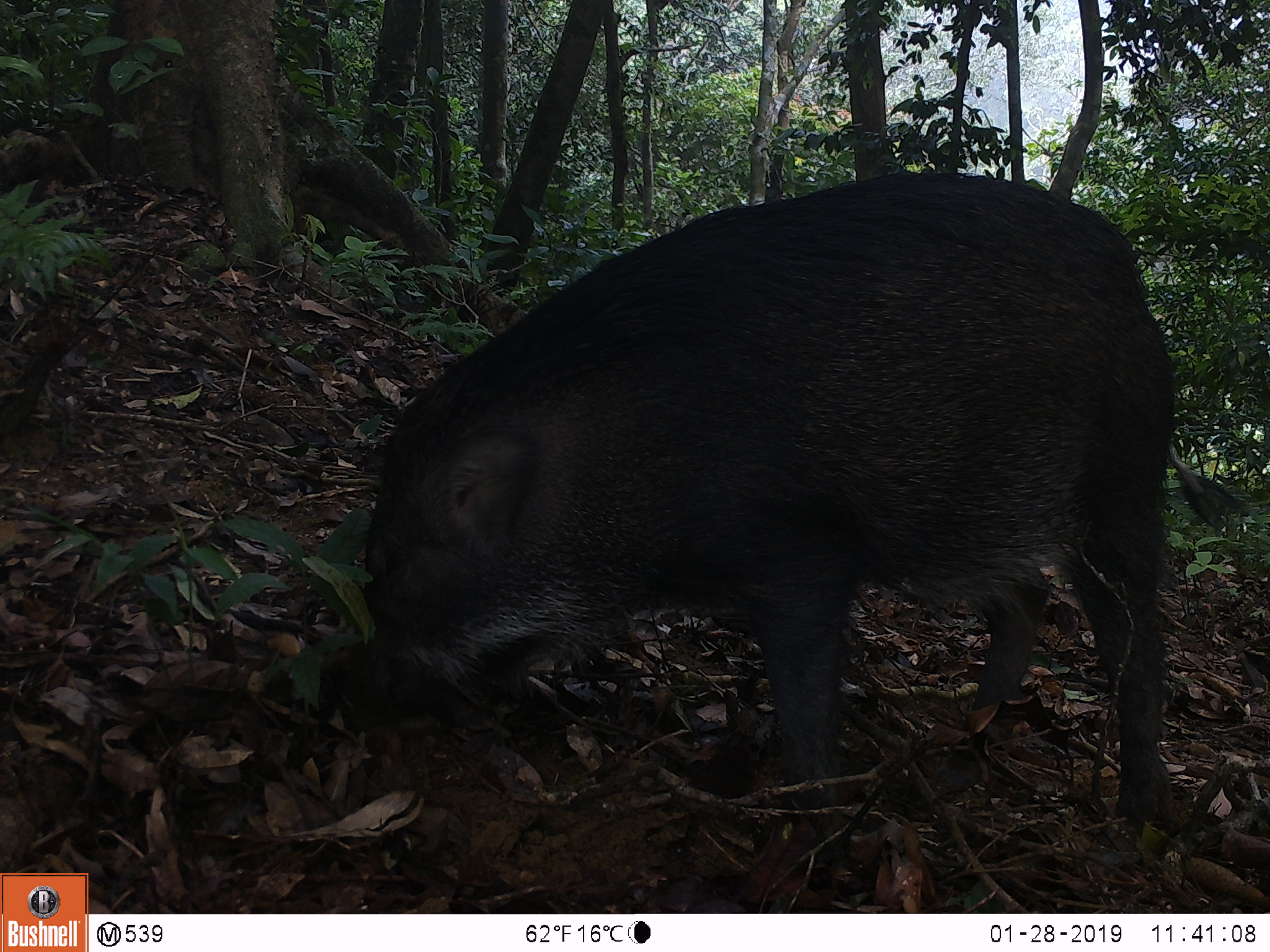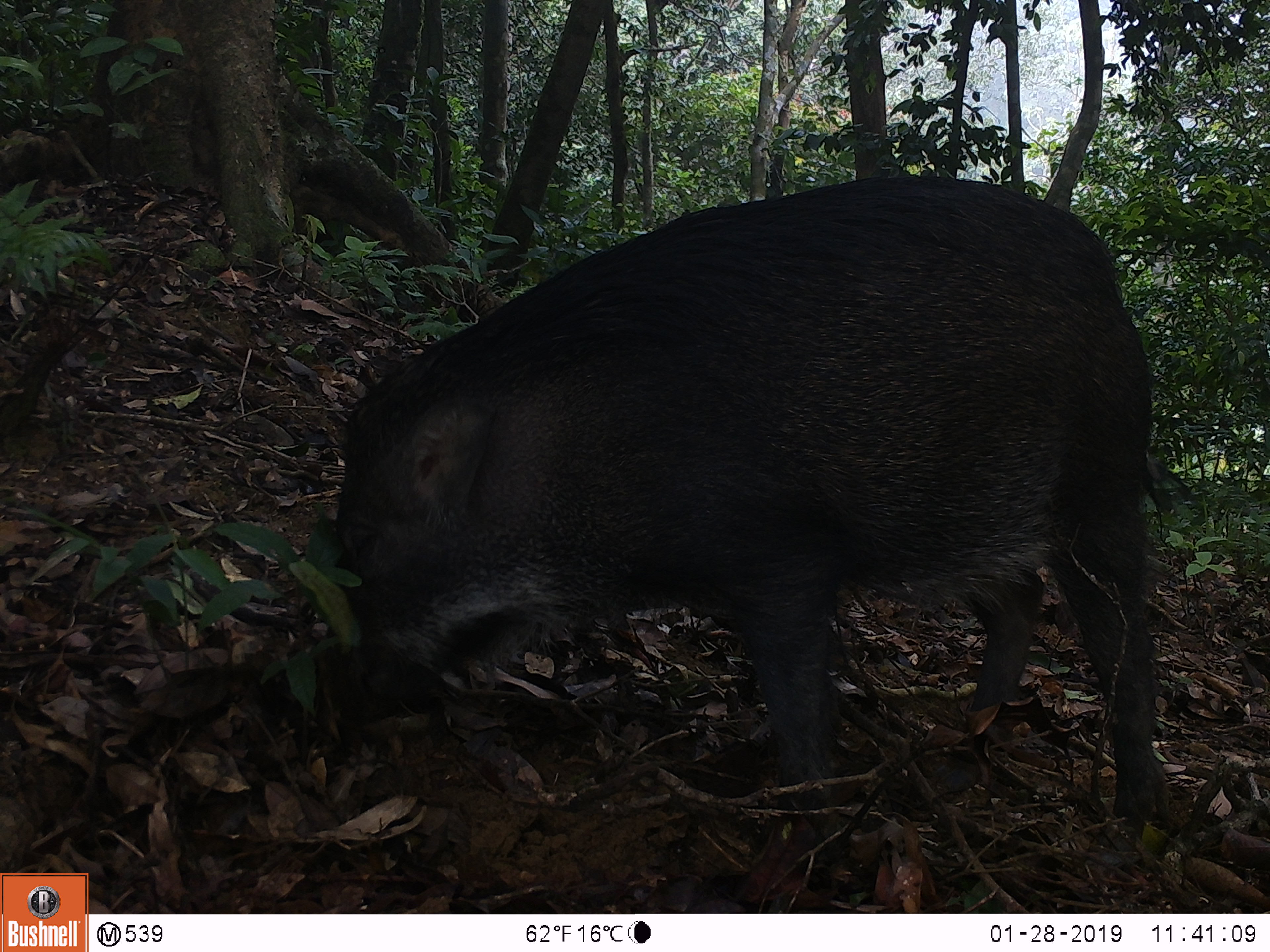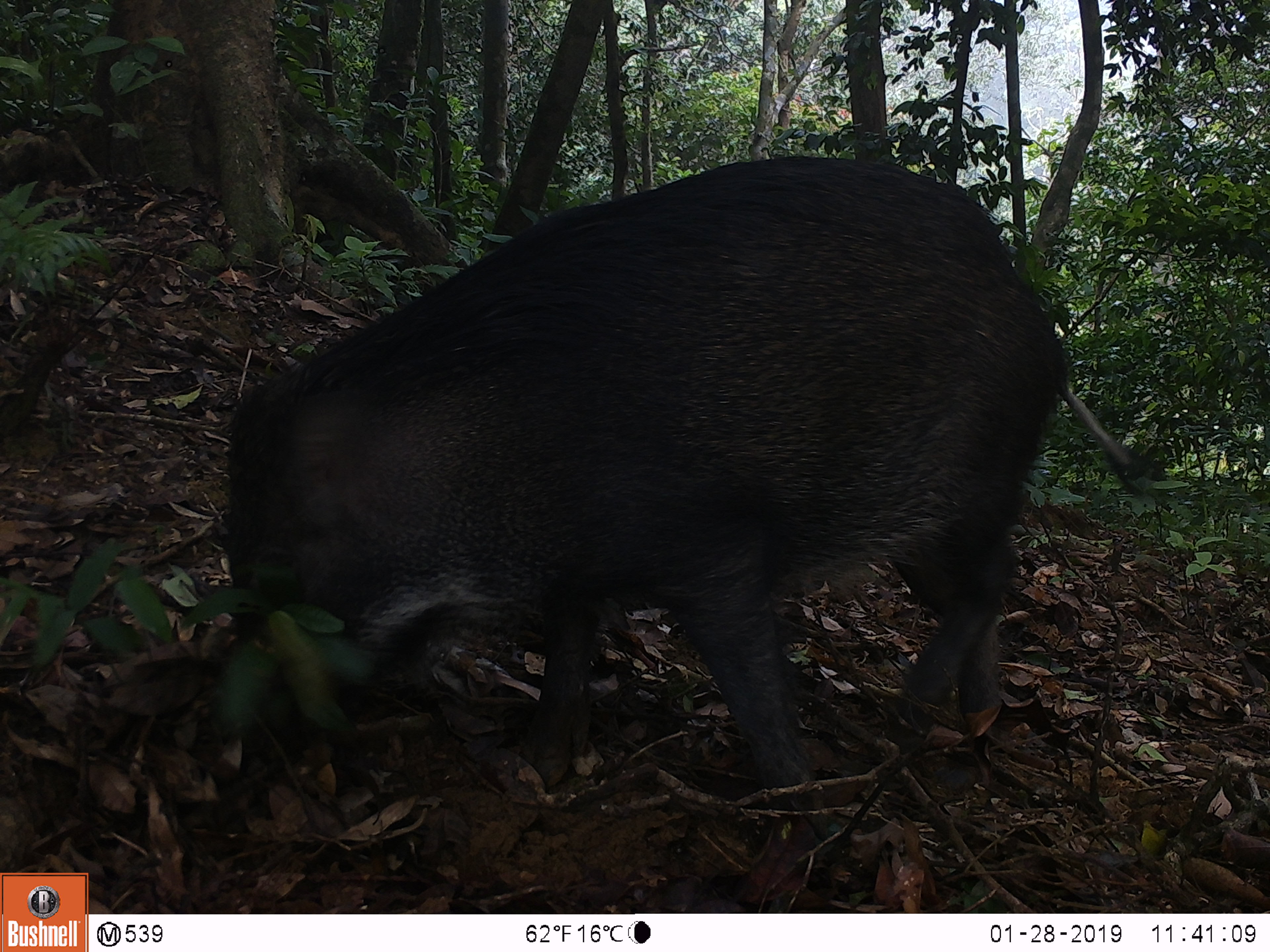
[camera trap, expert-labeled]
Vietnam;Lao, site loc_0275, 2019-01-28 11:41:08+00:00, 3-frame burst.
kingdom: Animalia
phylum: Chordata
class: Mammalia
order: Artiodactyla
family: Suidae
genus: Sus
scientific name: Sus scrofa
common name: eurasian wild pig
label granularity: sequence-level